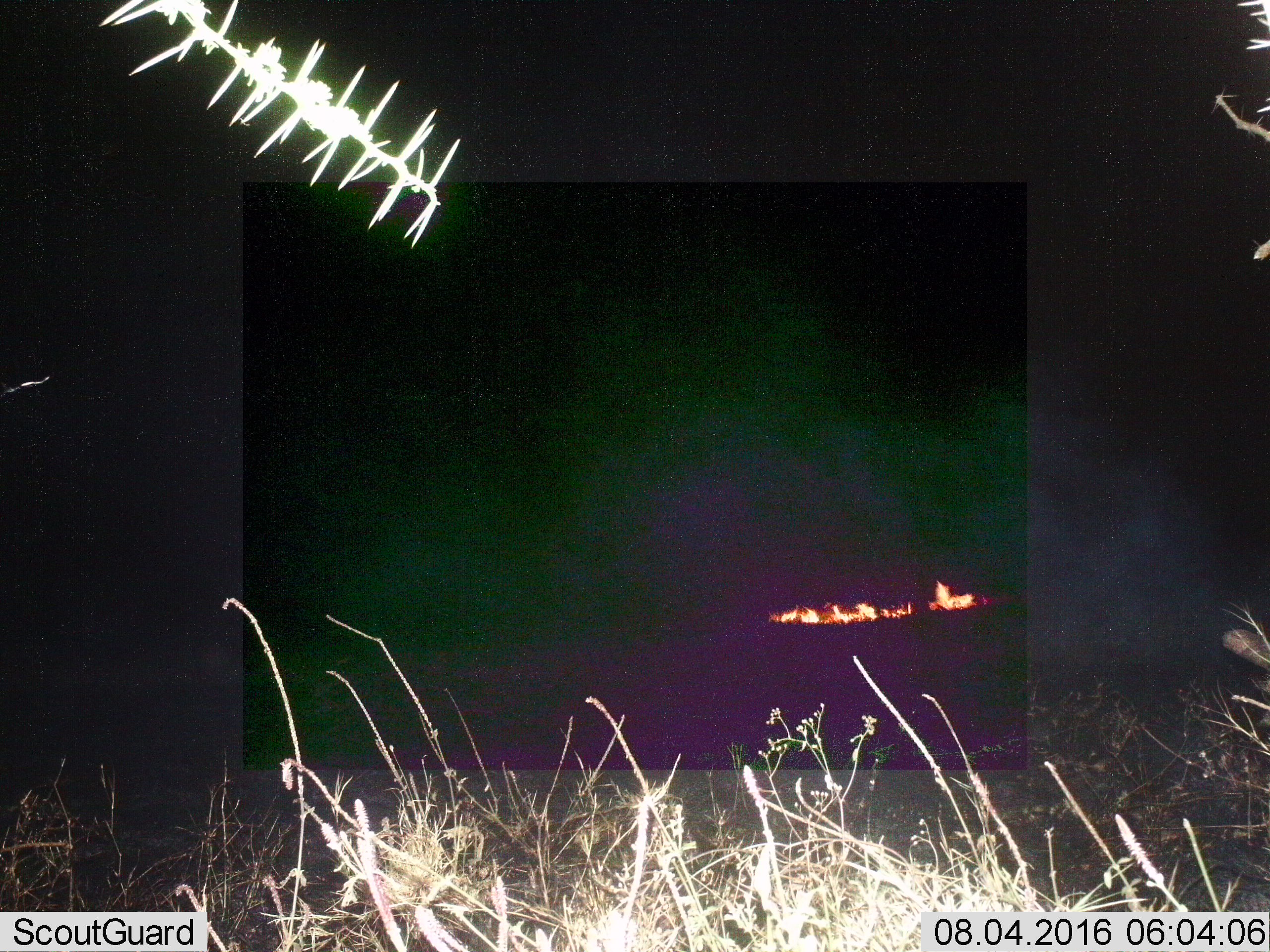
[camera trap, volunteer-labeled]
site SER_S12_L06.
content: unidentified animal